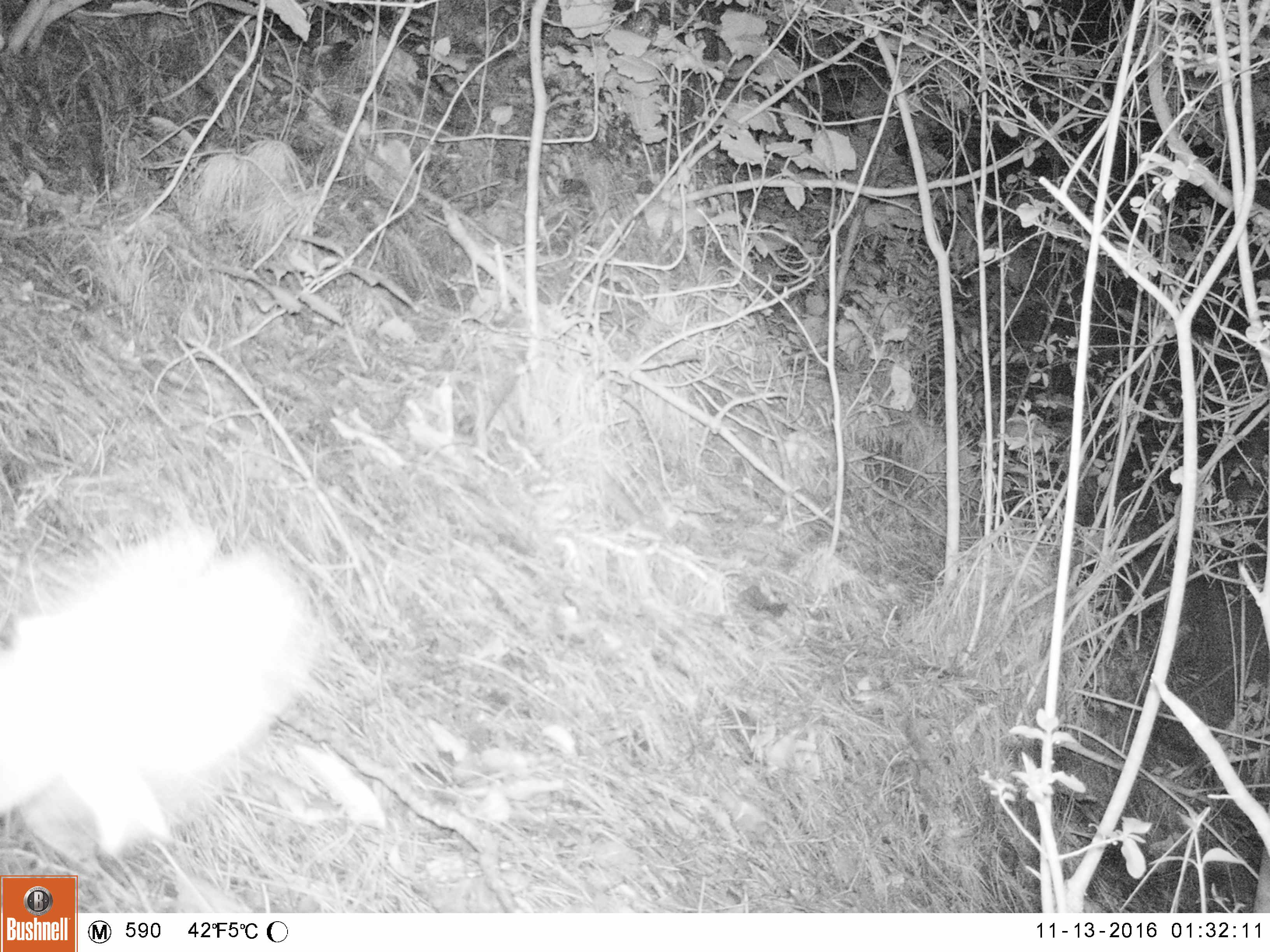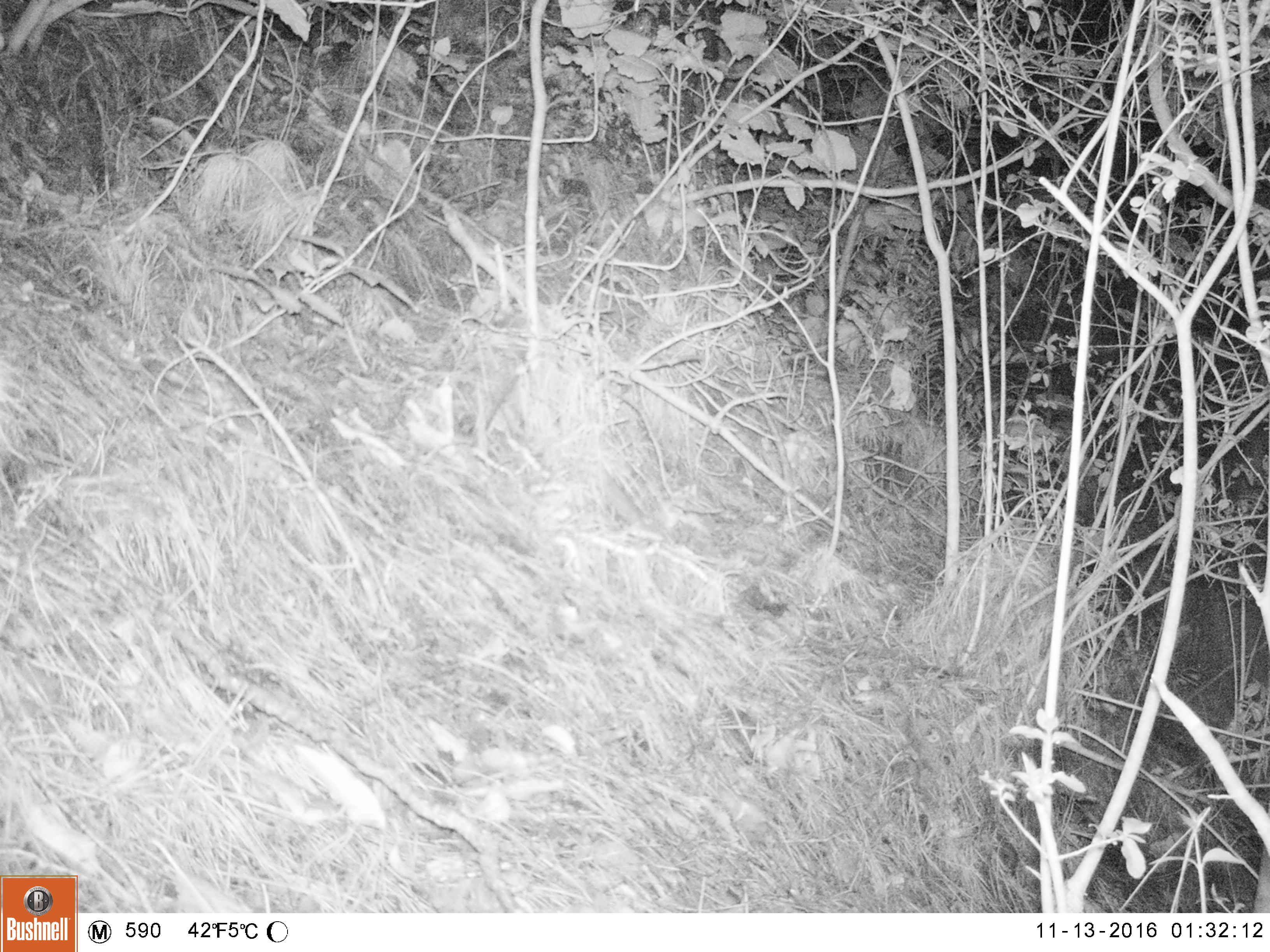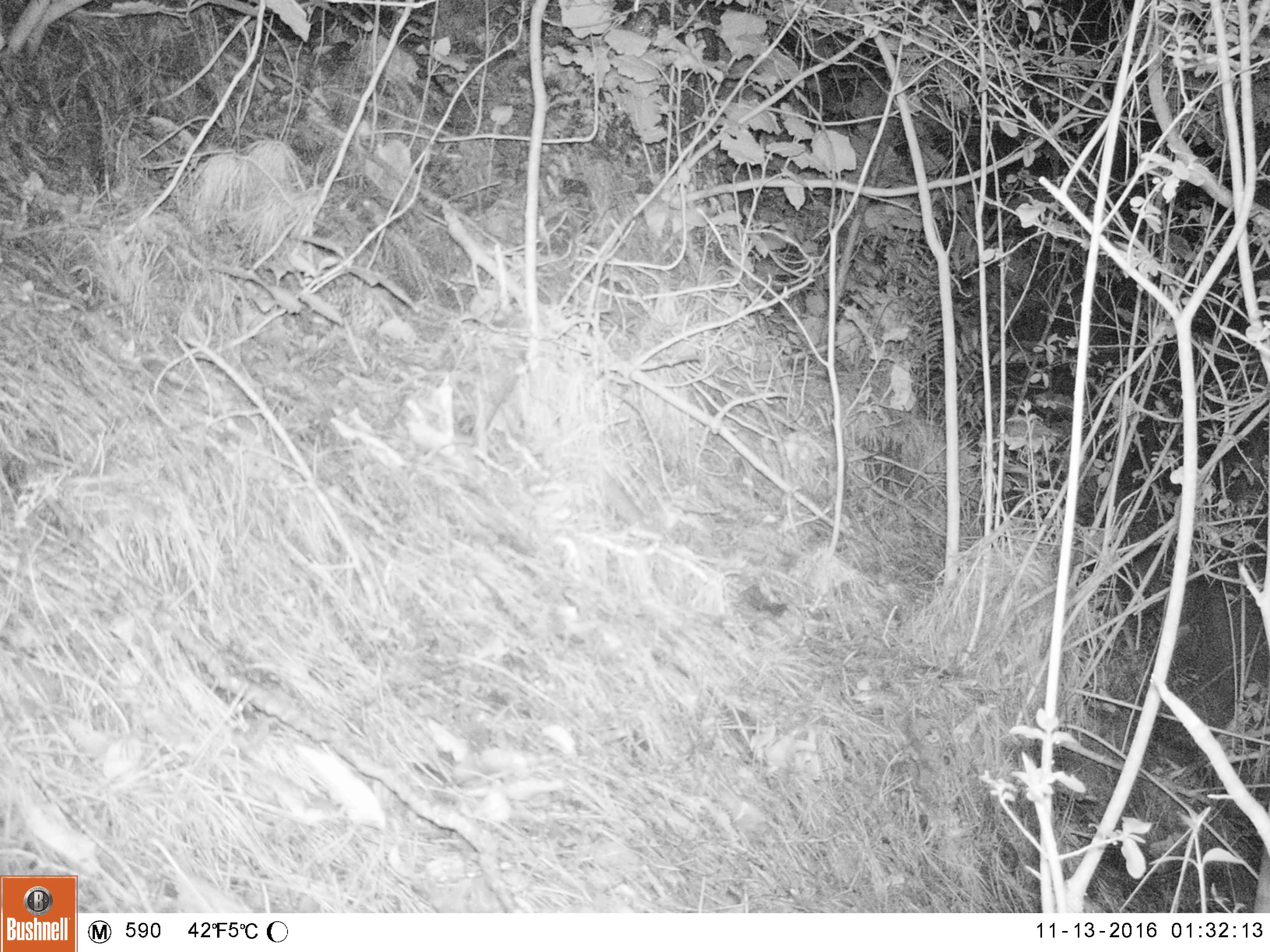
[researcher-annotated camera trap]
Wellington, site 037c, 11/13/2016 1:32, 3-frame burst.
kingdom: Animalia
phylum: Chordata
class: Aves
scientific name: Aves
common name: bird